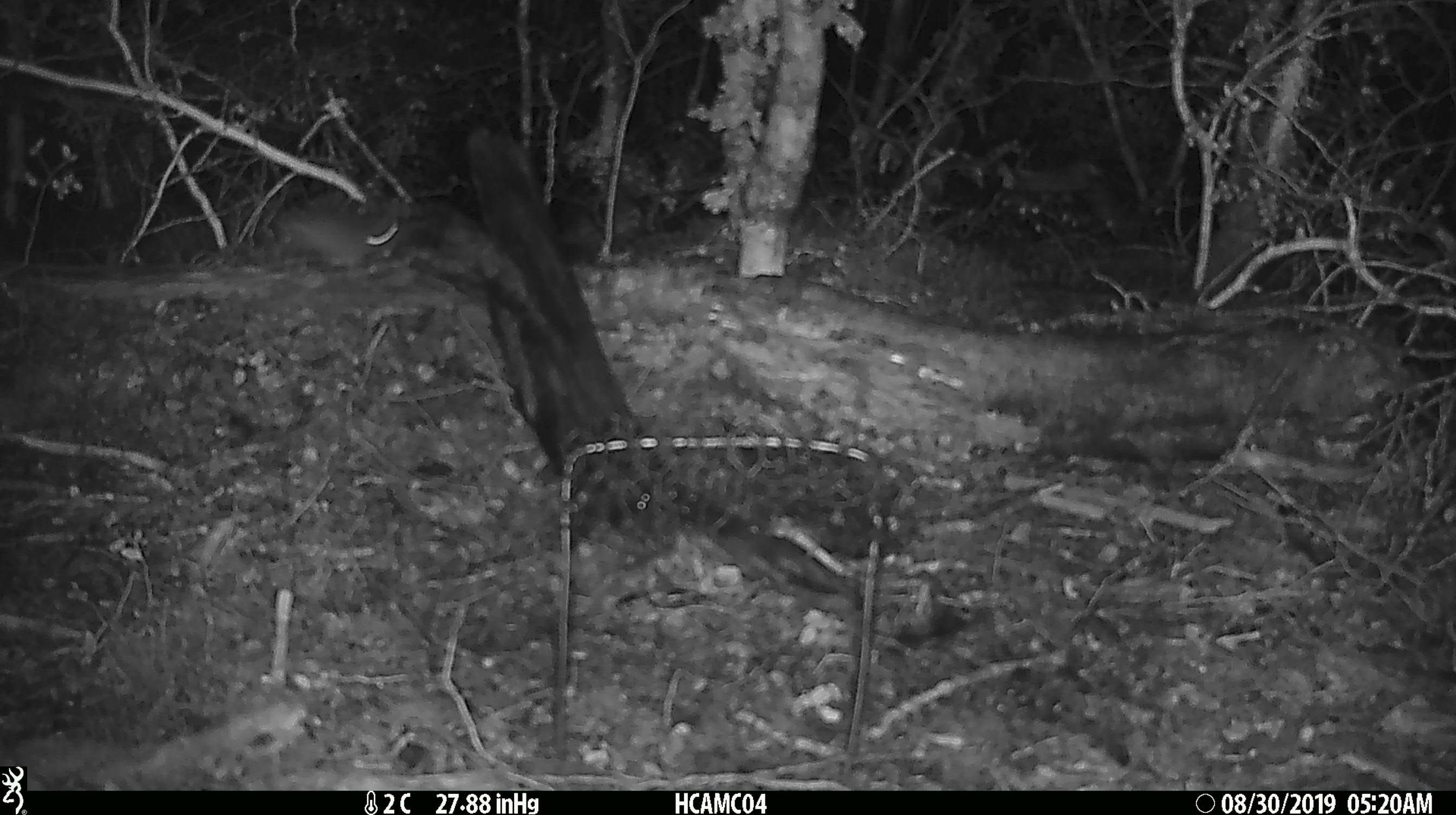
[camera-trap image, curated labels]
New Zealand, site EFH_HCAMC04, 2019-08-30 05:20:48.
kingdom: Animalia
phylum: Chordata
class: Mammalia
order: Rodentia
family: Muridae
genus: Mus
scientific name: Mus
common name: mouse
Mouse (Mus).